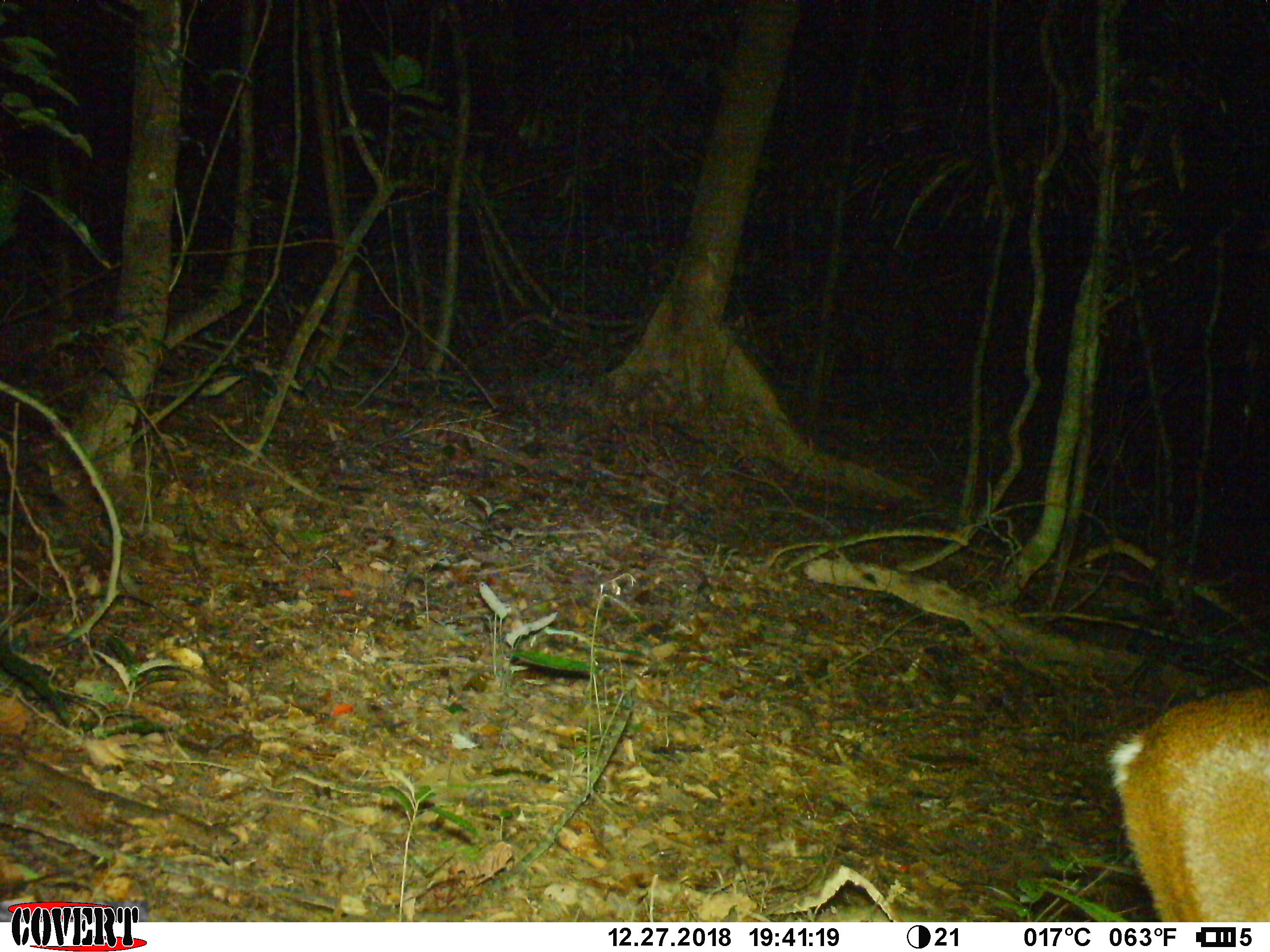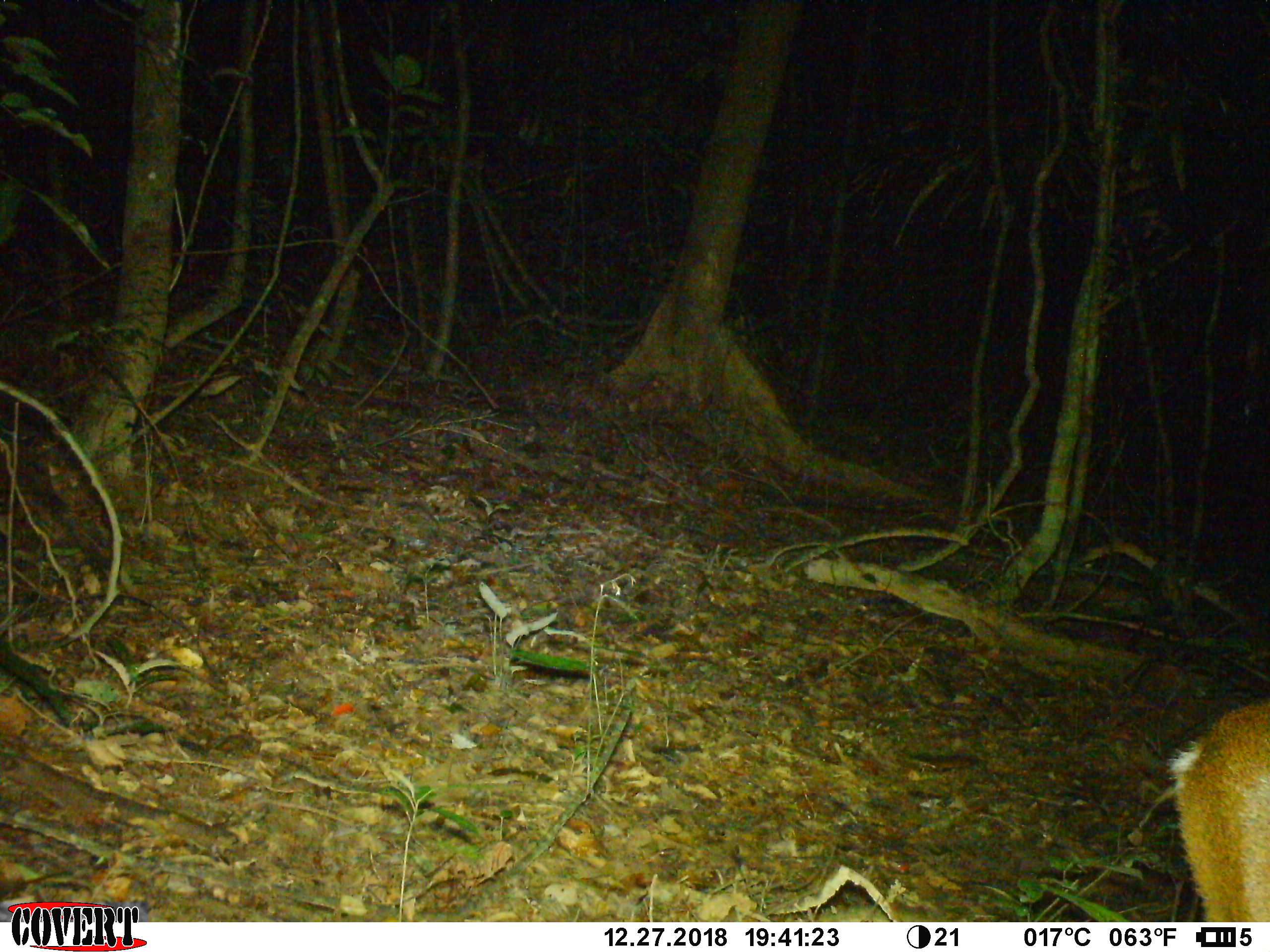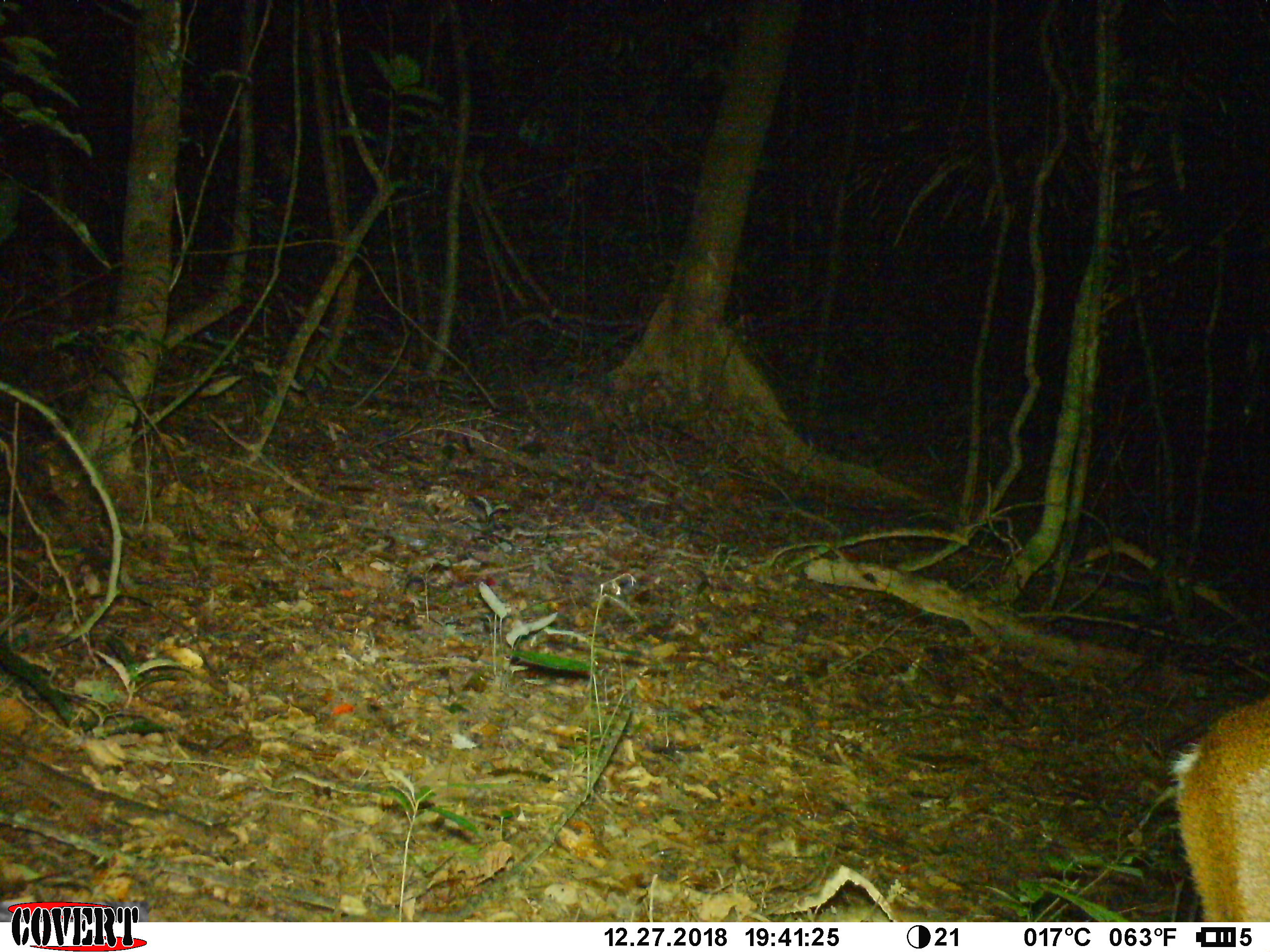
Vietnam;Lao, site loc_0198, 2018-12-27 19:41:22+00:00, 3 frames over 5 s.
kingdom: Animalia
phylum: Chordata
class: Mammalia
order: Artiodactyla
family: Cervidae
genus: Muntiacus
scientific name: Muntiacus vuquangensis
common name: large-antlered muntjac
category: large antlered muntjac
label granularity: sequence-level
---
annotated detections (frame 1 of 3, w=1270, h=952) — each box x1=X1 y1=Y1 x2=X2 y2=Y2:
large antlered muntjac: x1=1104 y1=684 x2=1270 y2=920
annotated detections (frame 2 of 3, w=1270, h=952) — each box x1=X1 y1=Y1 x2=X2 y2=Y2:
large antlered muntjac: x1=1166 y1=696 x2=1270 y2=922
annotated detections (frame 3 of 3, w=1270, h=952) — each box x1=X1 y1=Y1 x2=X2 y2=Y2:
large antlered muntjac: x1=1167 y1=697 x2=1270 y2=922